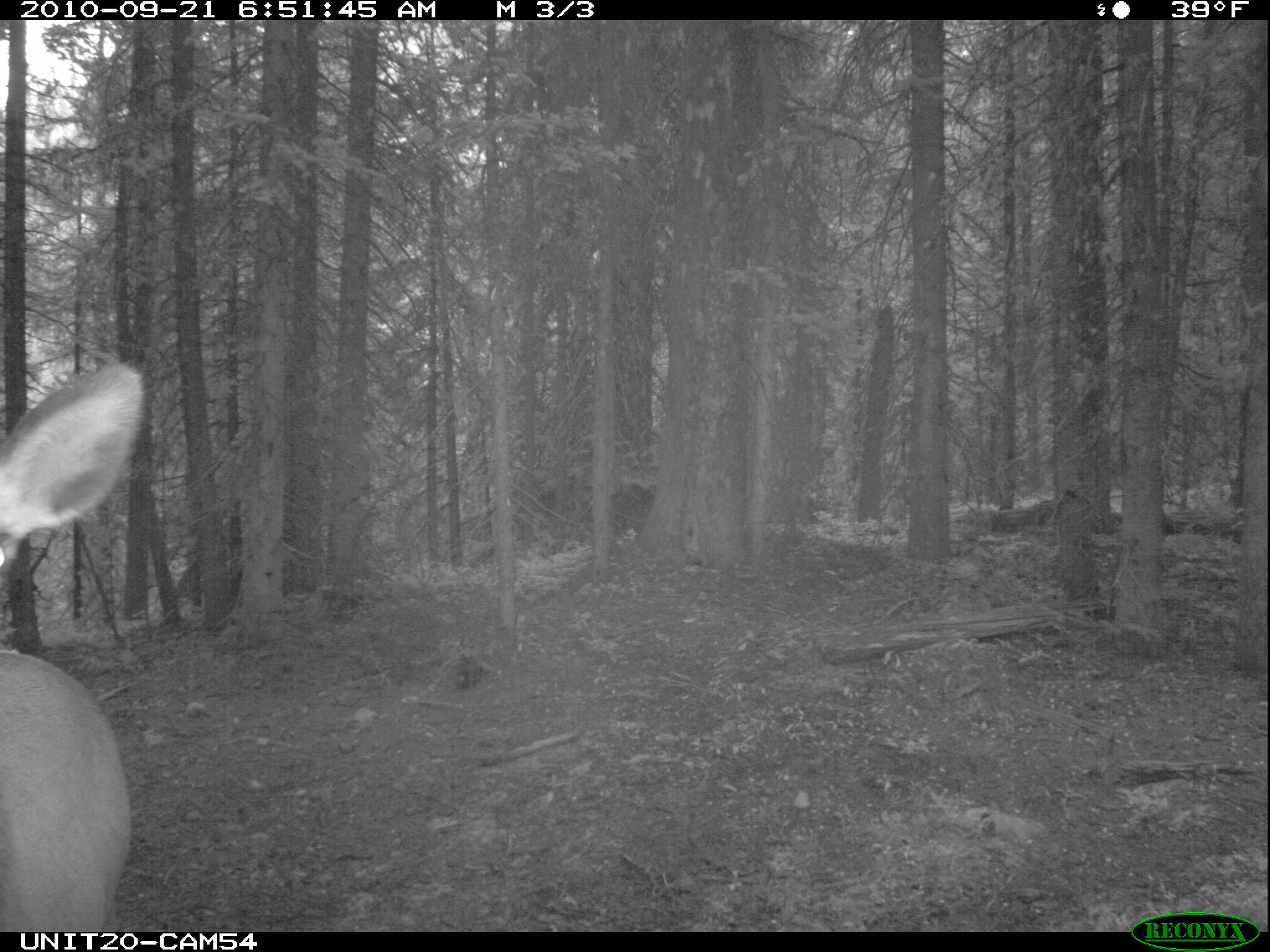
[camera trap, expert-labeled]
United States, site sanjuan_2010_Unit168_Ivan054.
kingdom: Animalia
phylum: Chordata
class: Mammalia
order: Artiodactyla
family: Cervidae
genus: Cervus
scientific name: Cervus elaphus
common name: red deer